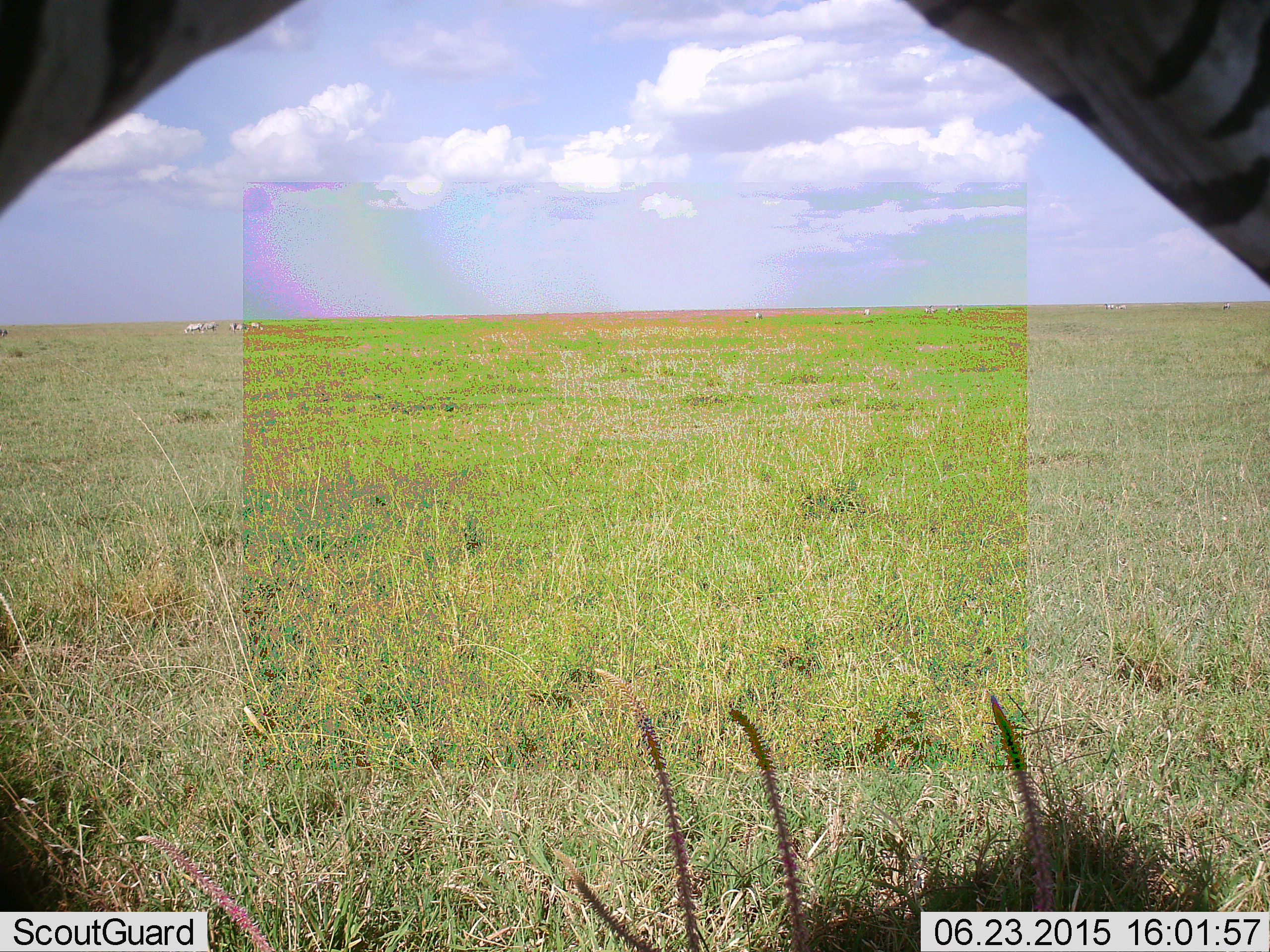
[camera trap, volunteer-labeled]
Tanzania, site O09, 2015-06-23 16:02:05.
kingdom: Animalia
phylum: Chordata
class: Mammalia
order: Perissodactyla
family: Equidae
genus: Equus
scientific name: Equus quagga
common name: plains zebra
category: zebra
Zebra (plains zebra) (Equus quagga), count 1. Behavior (volunteer vote fractions): standing 70%, resting 0%, moving 20%, interacting 0%. Young present (vote fraction): 0%. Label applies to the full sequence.